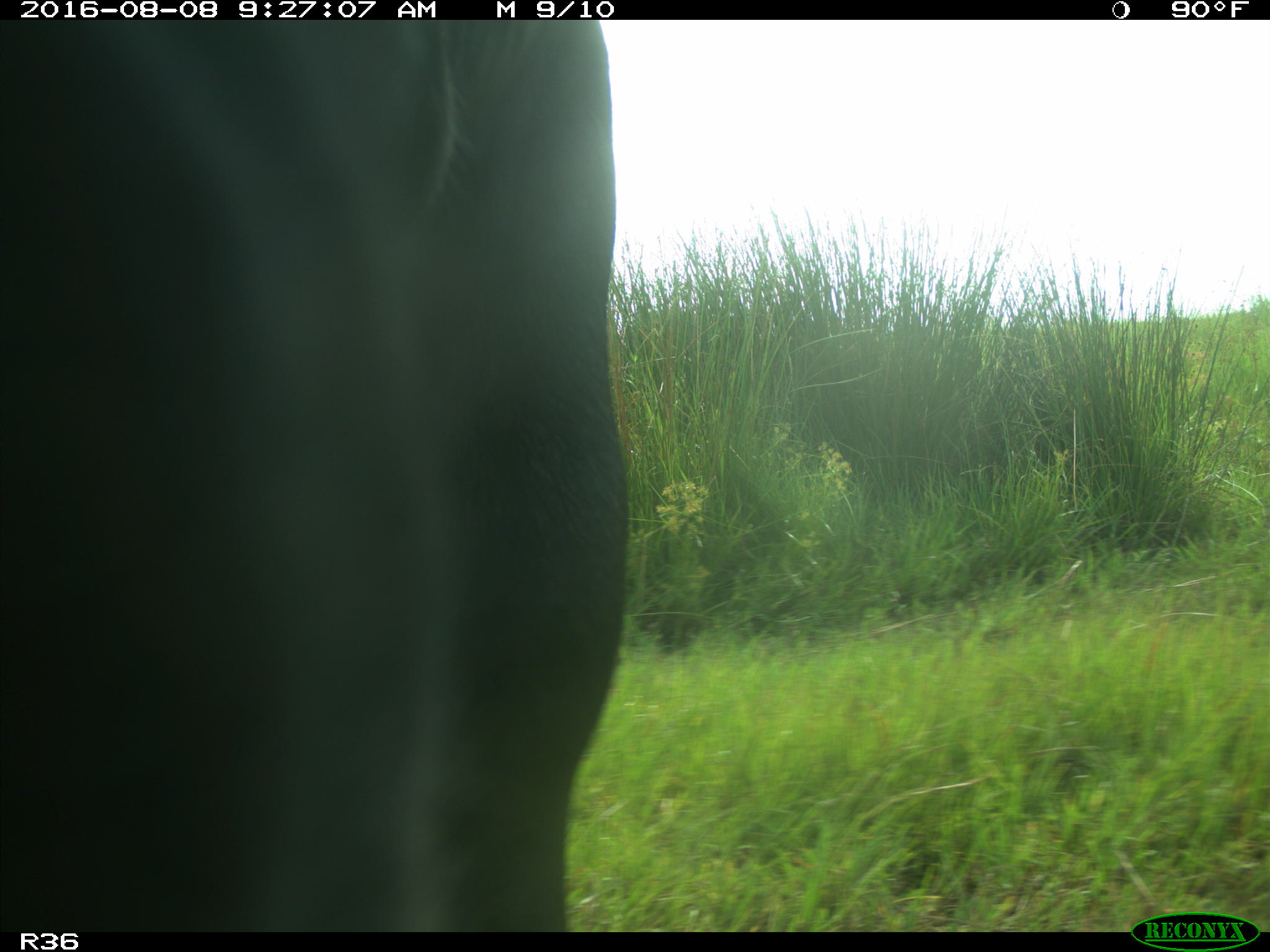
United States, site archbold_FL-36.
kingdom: Animalia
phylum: Chordata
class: Mammalia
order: Artiodactyla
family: Bovidae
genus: Bos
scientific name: Bos taurus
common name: domestic cow